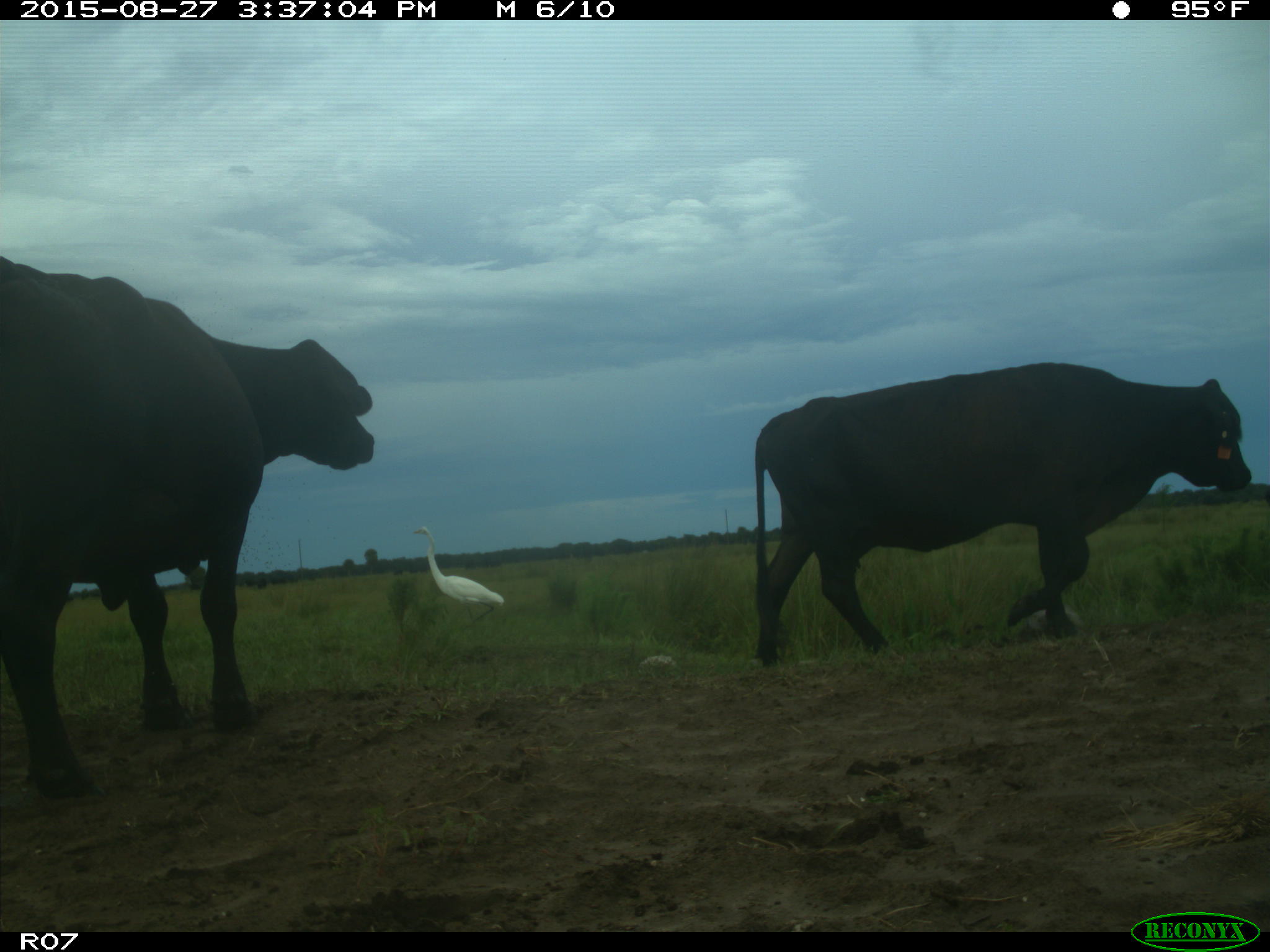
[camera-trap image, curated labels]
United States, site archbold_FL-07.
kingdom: Animalia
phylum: Chordata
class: Mammalia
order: Artiodactyla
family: Bovidae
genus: Bos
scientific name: Bos taurus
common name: domestic cow